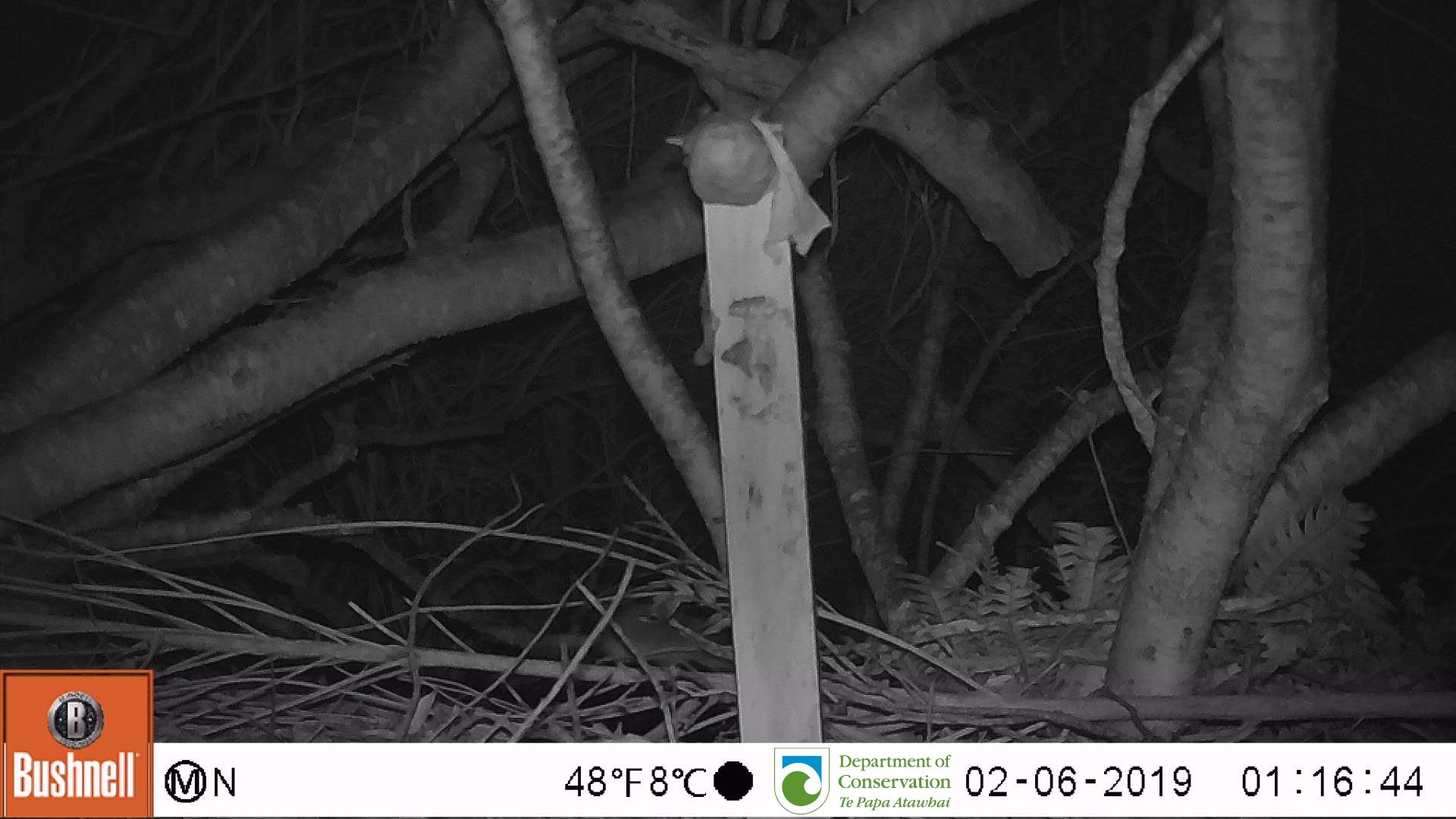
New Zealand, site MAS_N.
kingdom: Animalia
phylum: Chordata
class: Mammalia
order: Rodentia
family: Muridae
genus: Mus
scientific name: Mus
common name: mouse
Mouse (Mus).